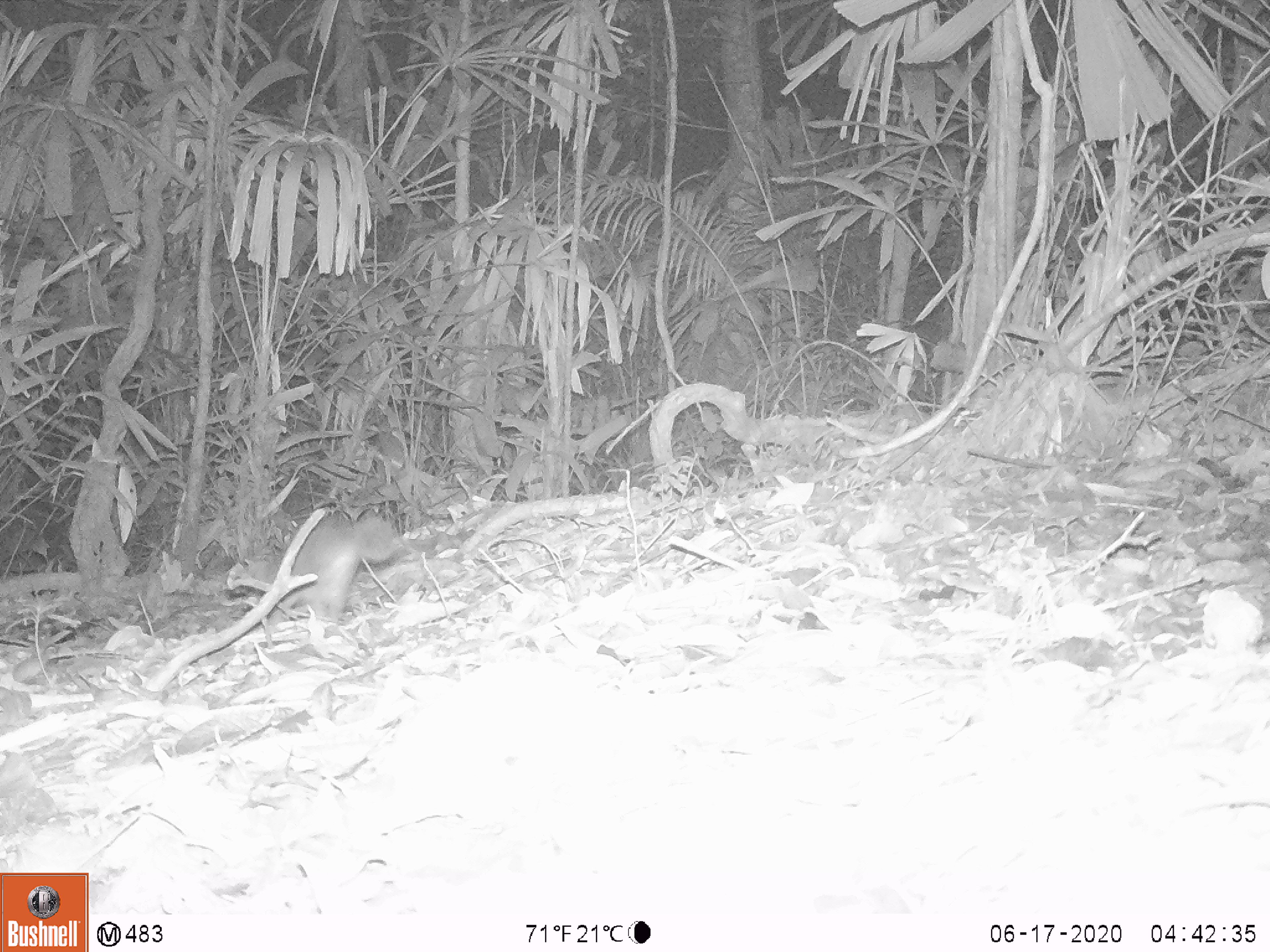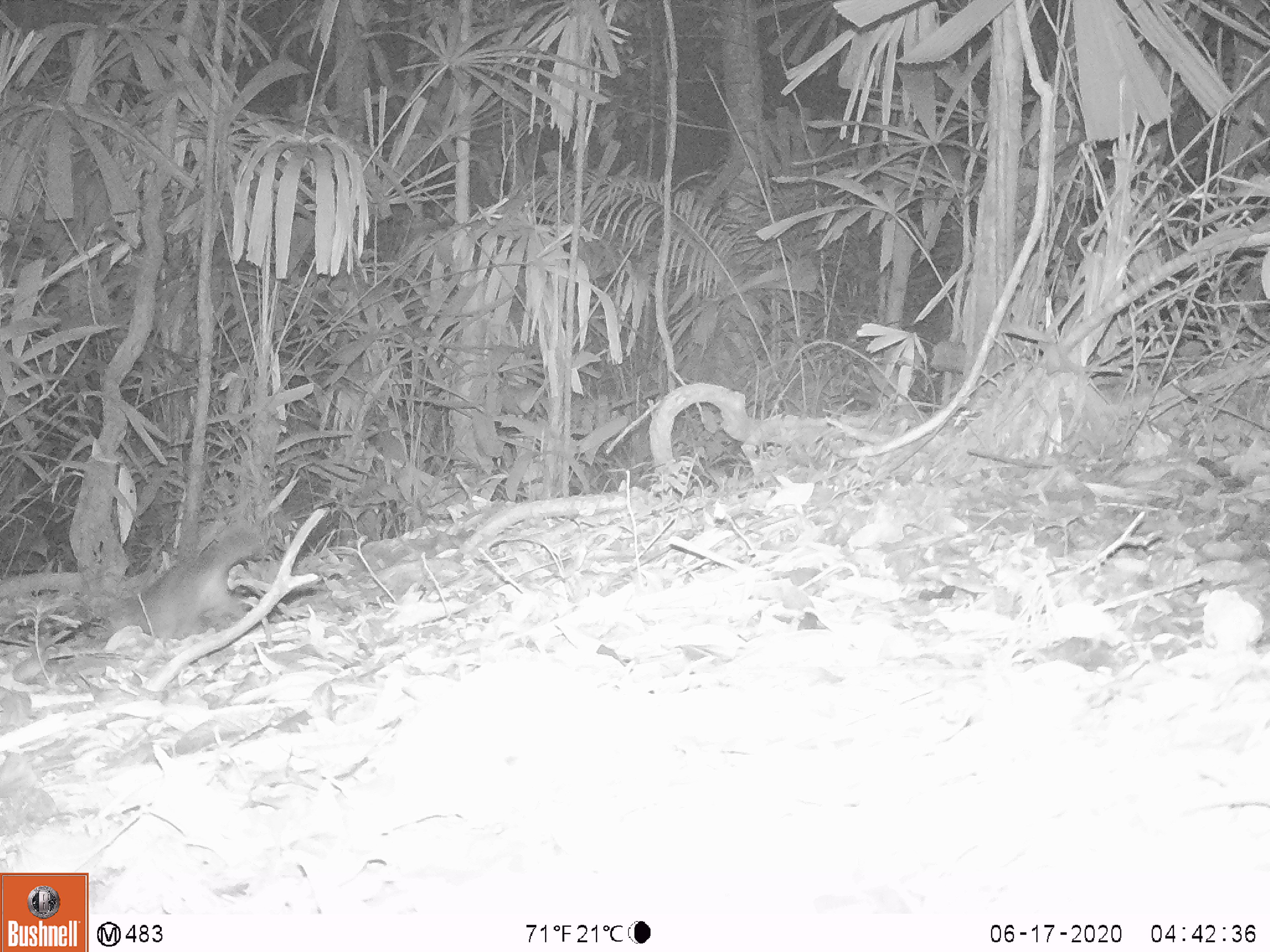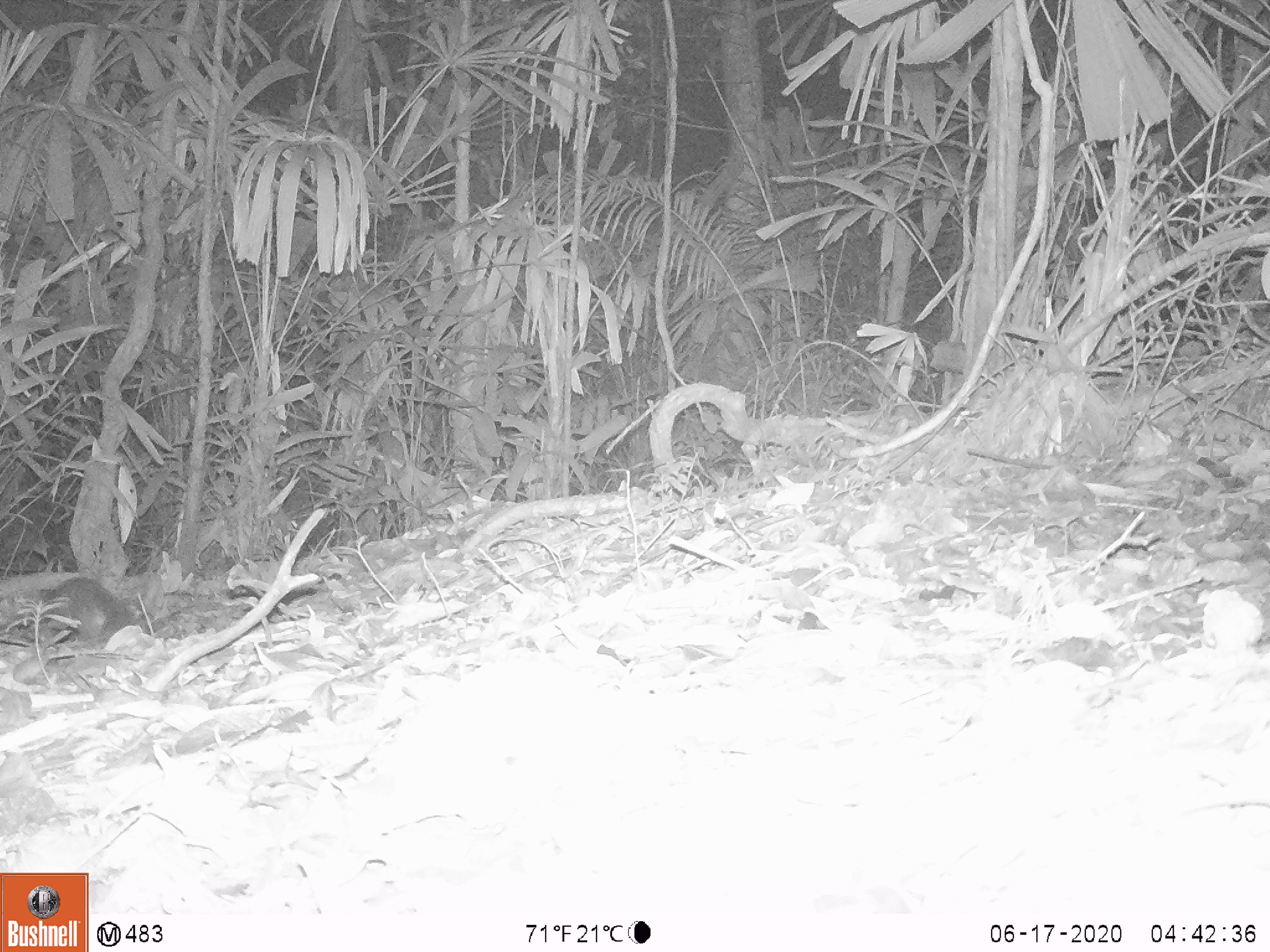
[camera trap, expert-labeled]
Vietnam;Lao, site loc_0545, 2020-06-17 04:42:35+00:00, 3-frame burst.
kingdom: Animalia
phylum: Chordata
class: Mammalia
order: Carnivora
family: Mustelidae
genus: Melogale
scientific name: Melogale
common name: ferret badger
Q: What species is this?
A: Ferret badger (Melogale).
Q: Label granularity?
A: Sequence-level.